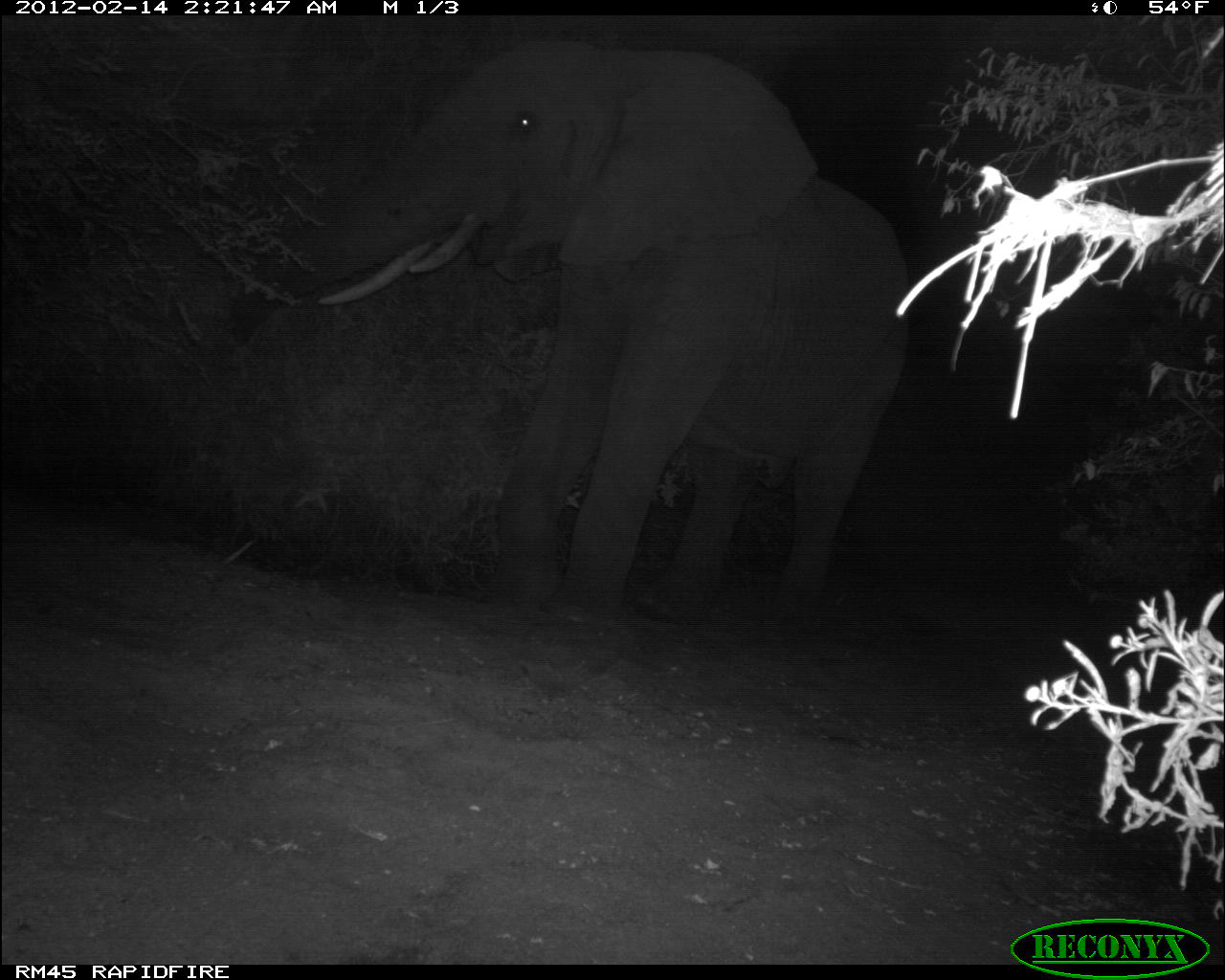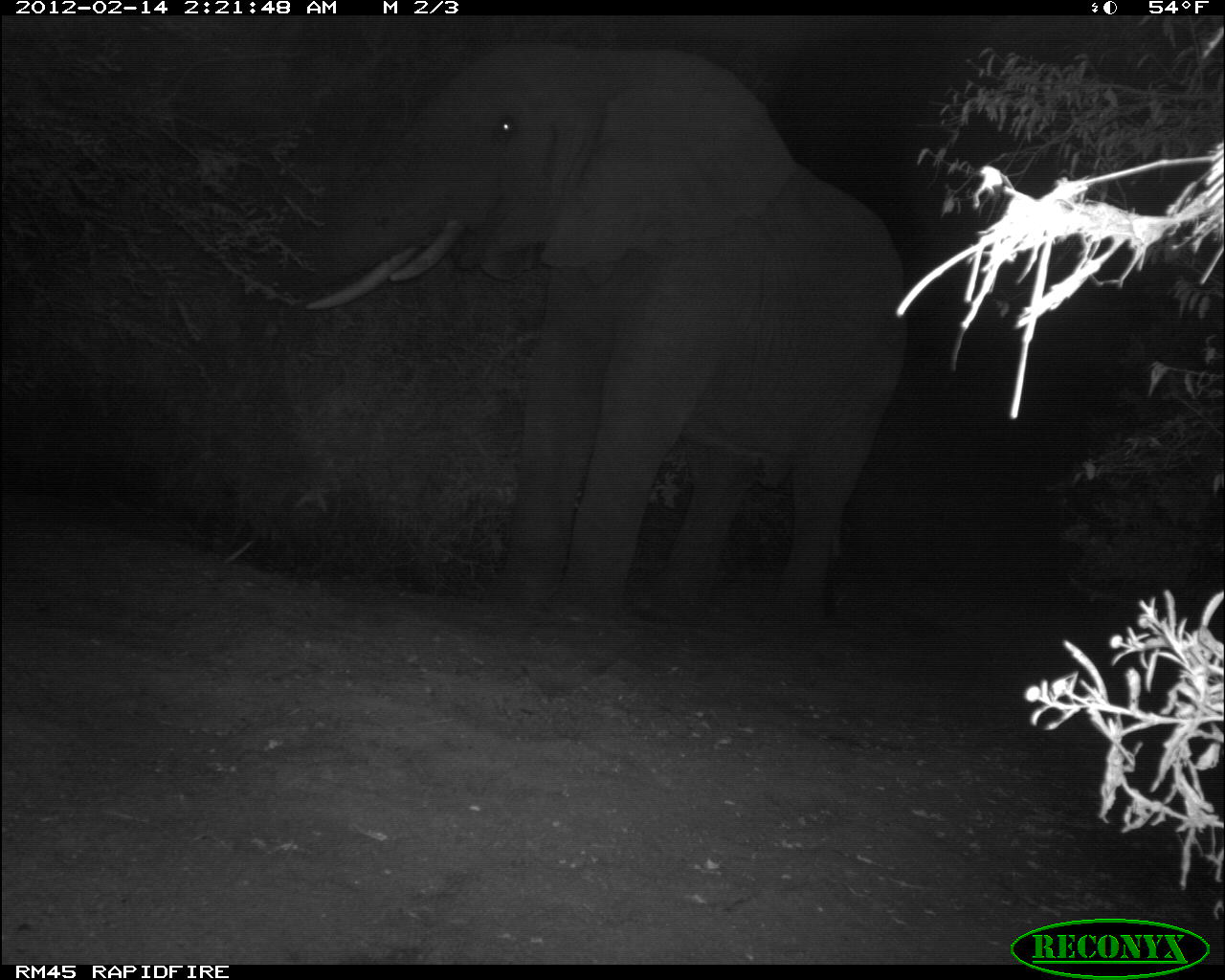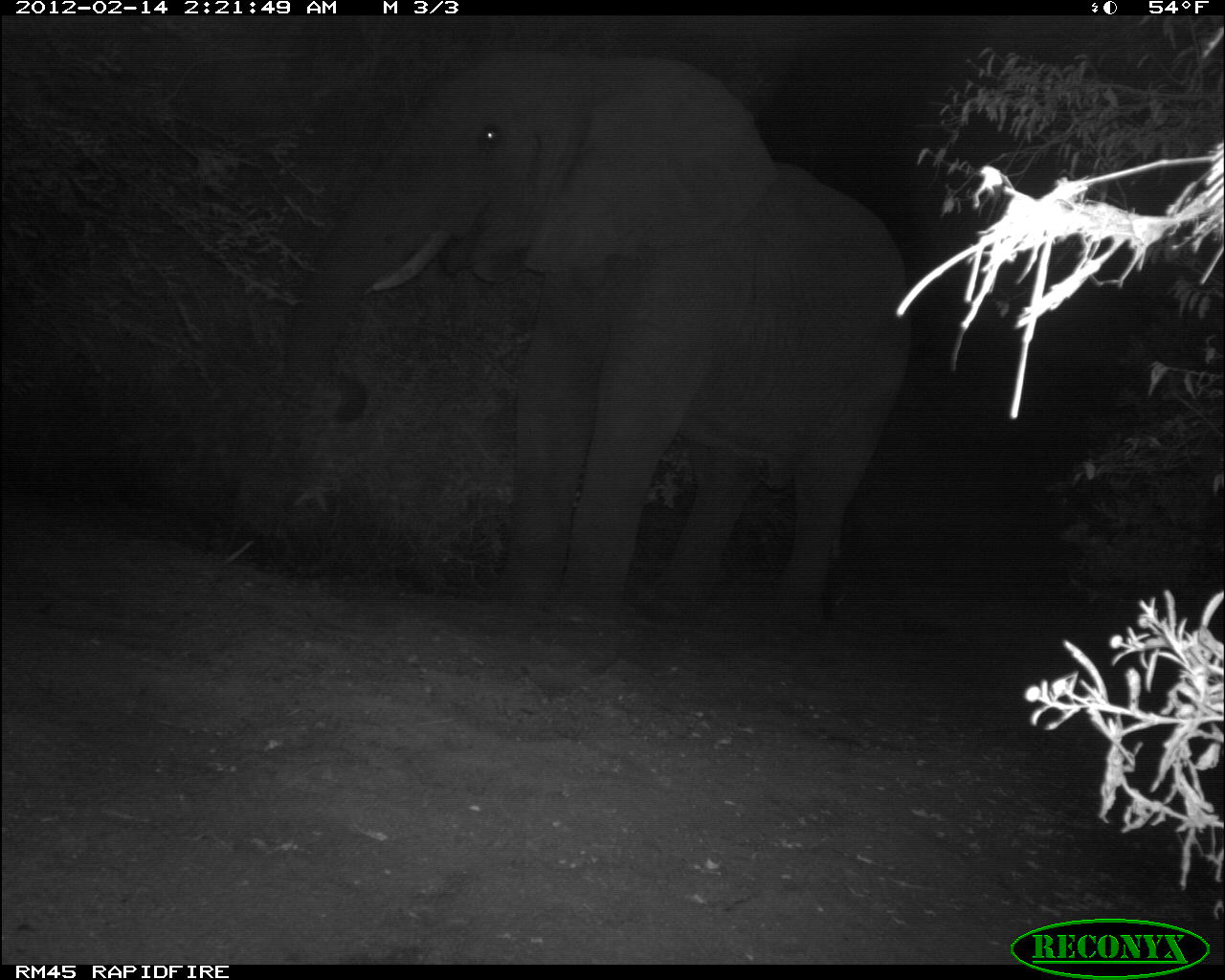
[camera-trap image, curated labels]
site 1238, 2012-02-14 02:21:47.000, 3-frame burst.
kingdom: Animalia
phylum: Chordata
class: Mammalia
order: Proboscidea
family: Elephantidae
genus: Loxodonta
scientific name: Loxodonta africana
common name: african bush elephant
Loxodonta africana (african bush elephant), count 1.